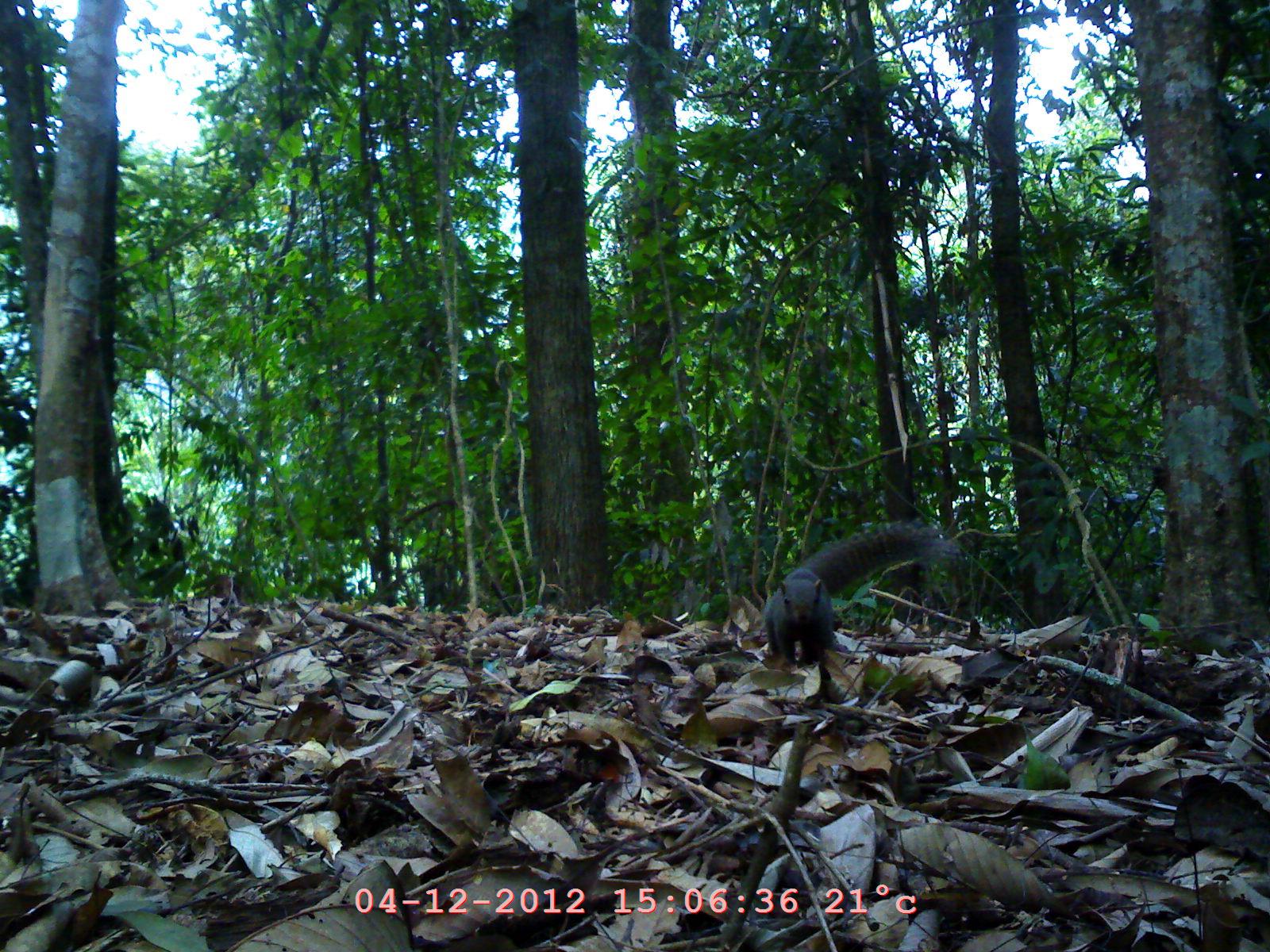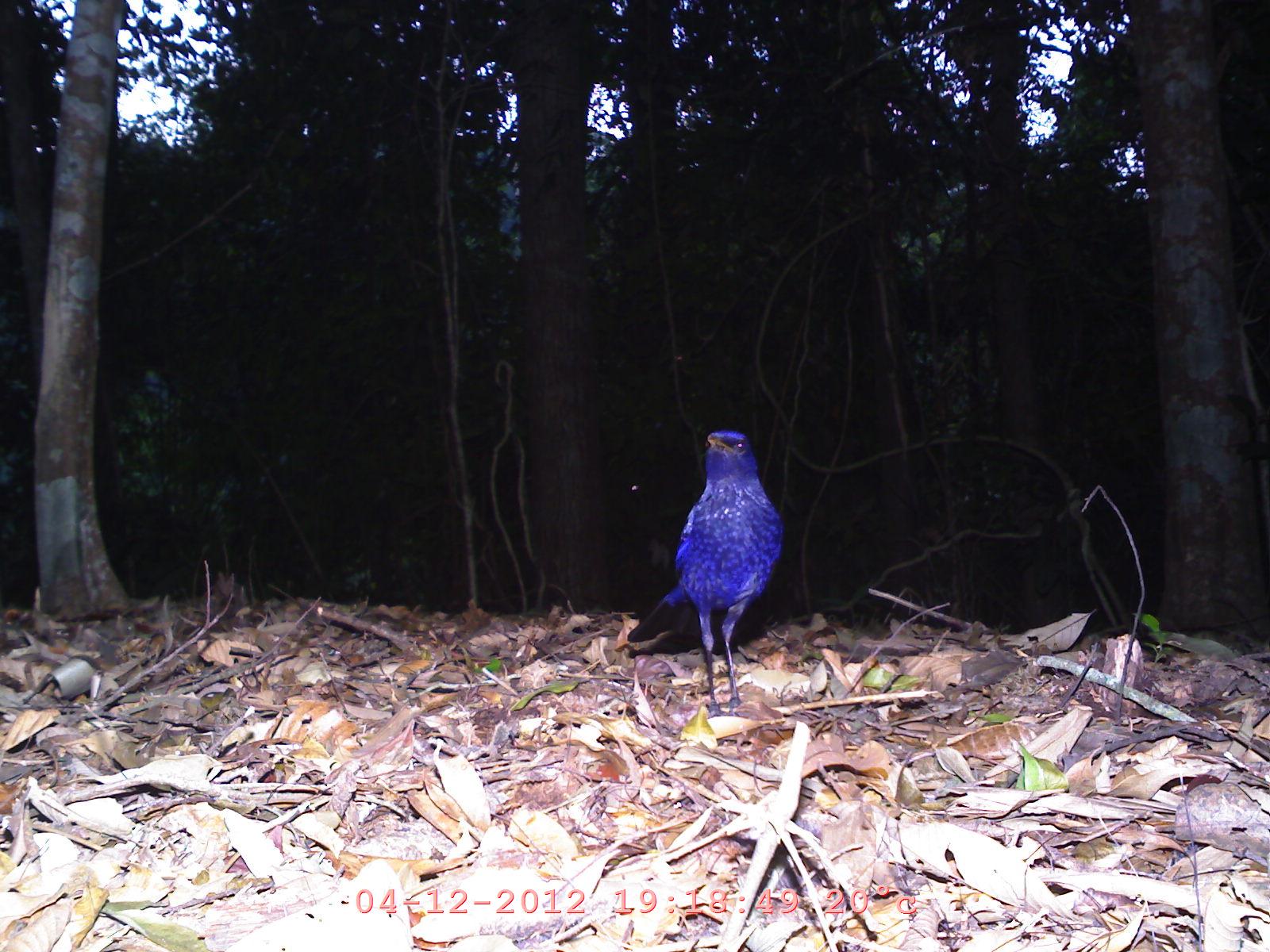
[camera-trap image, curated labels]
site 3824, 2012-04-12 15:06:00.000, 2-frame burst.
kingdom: Animalia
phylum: Chordata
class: Mammalia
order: Rodentia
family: Sciuridae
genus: Callosciurus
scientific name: Callosciurus erythraeus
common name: pallas' squirrel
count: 1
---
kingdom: Animalia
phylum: Chordata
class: Aves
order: Passeriformes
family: Muscicapidae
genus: Myophonus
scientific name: Myophonus caeruleus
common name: blue whistling thrush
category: myophonus caerulus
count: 1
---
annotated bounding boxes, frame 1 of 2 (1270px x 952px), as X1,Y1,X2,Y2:
callosciurus erythraeus: 760,523,960,670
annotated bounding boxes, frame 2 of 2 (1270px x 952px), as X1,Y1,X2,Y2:
myophonus caerulus: 625,426,785,719